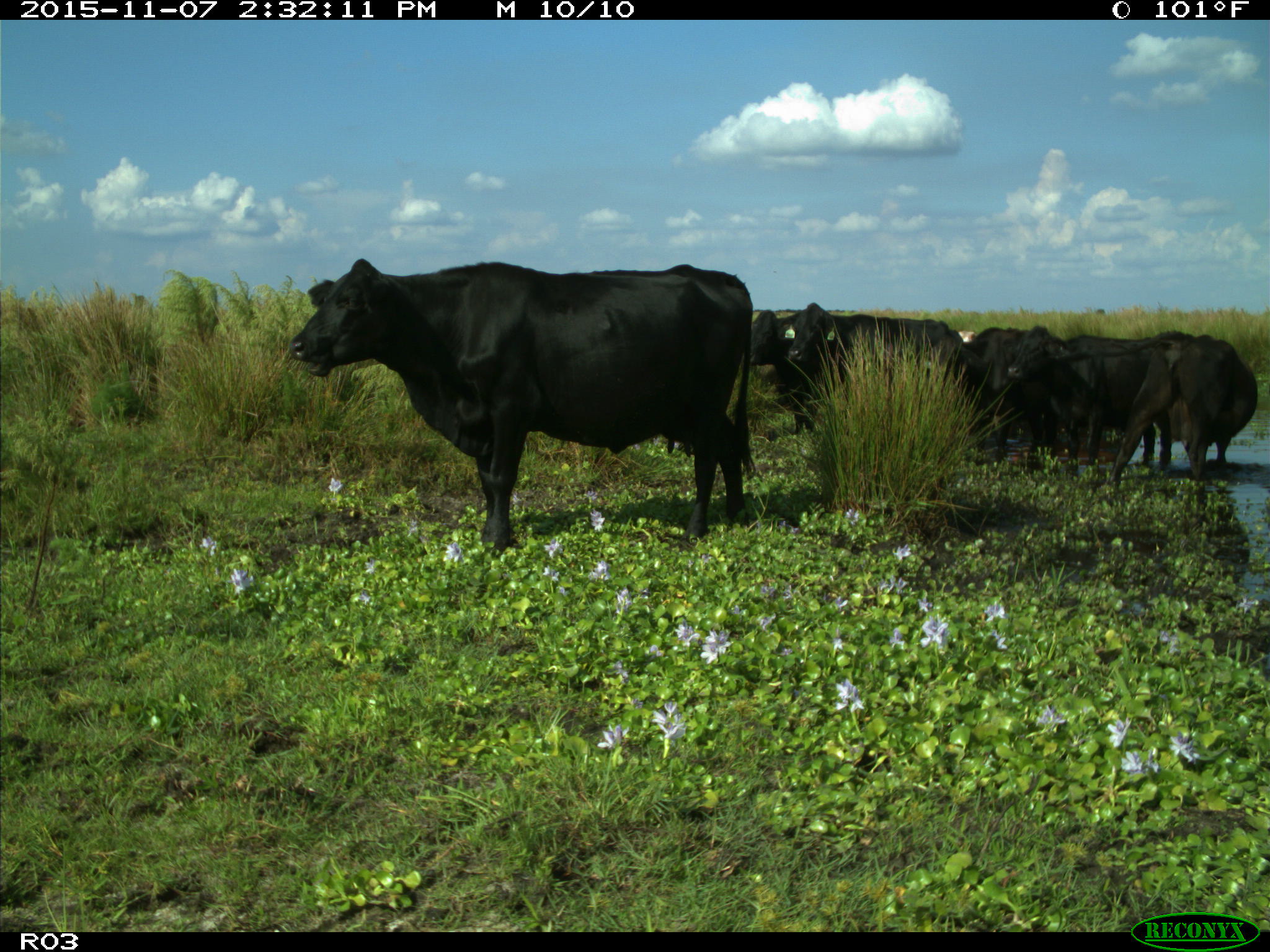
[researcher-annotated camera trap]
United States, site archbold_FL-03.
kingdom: Animalia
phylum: Chordata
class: Mammalia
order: Artiodactyla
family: Bovidae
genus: Bos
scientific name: Bos taurus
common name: domestic cow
Bos taurus (domestic cow).